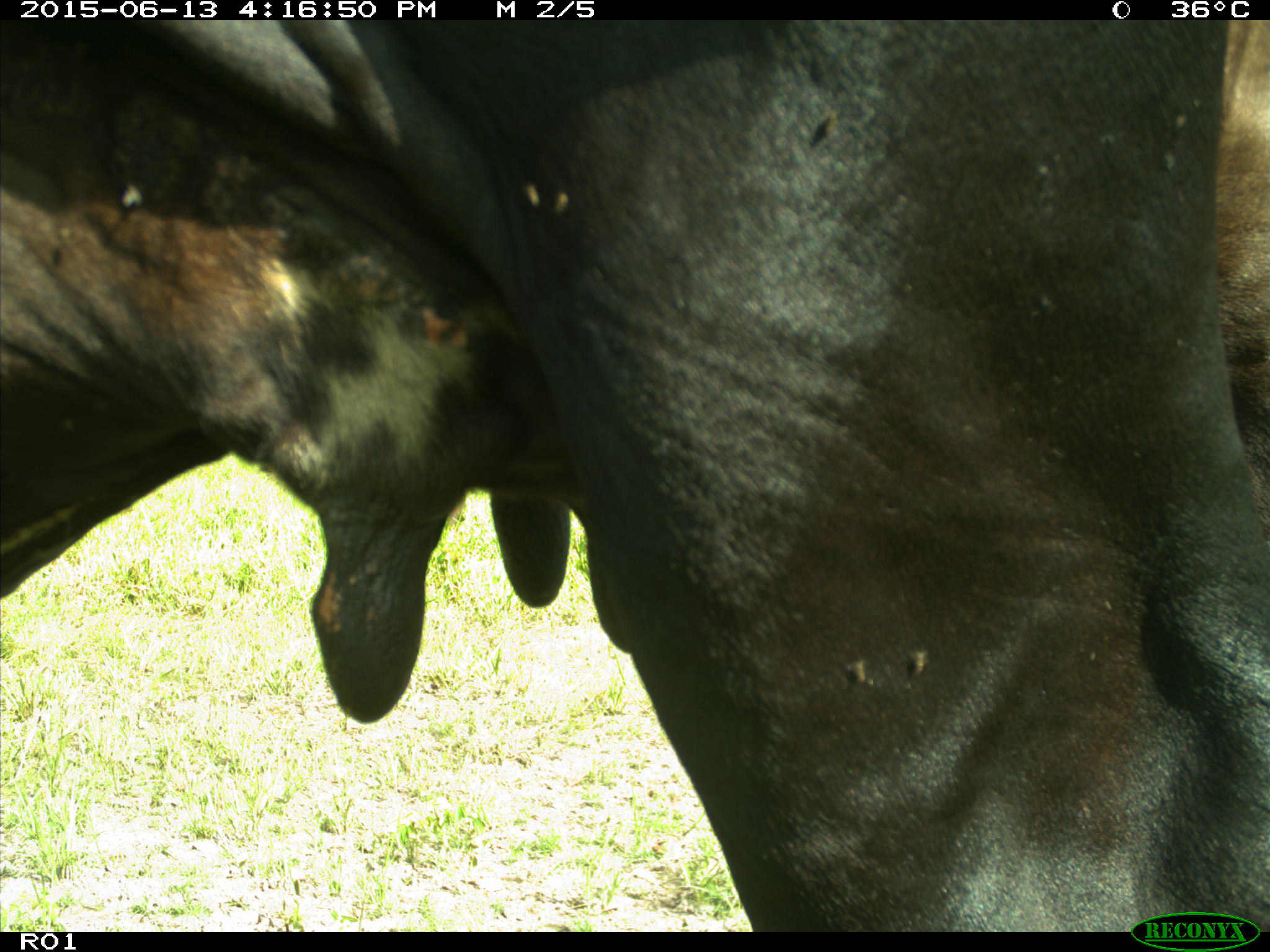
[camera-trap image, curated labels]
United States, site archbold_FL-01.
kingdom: Animalia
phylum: Chordata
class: Mammalia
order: Artiodactyla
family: Bovidae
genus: Bos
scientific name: Bos taurus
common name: domestic cow